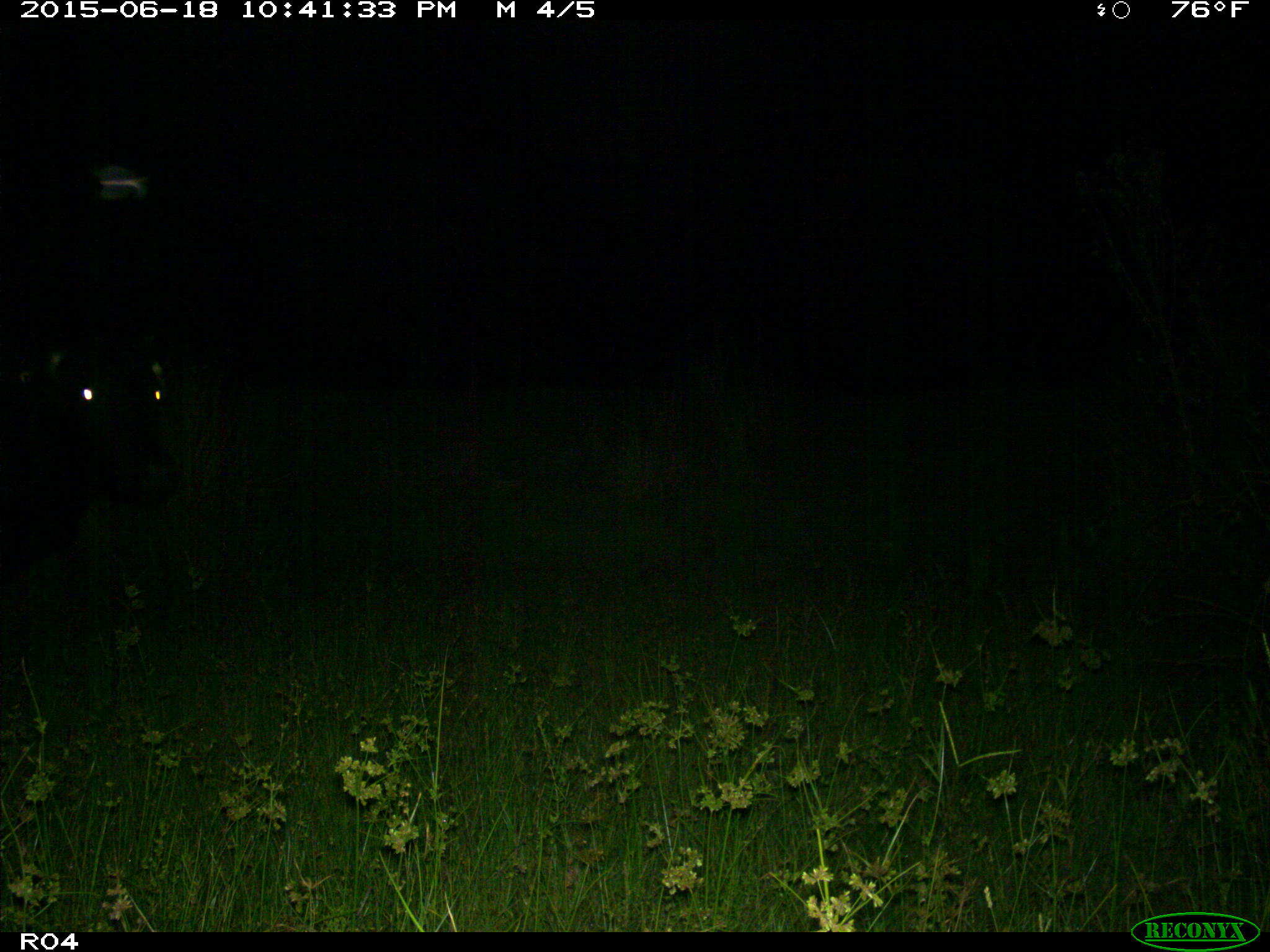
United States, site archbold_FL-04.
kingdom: Animalia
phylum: Chordata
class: Mammalia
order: Artiodactyla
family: Bovidae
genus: Bos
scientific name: Bos taurus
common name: domestic cow